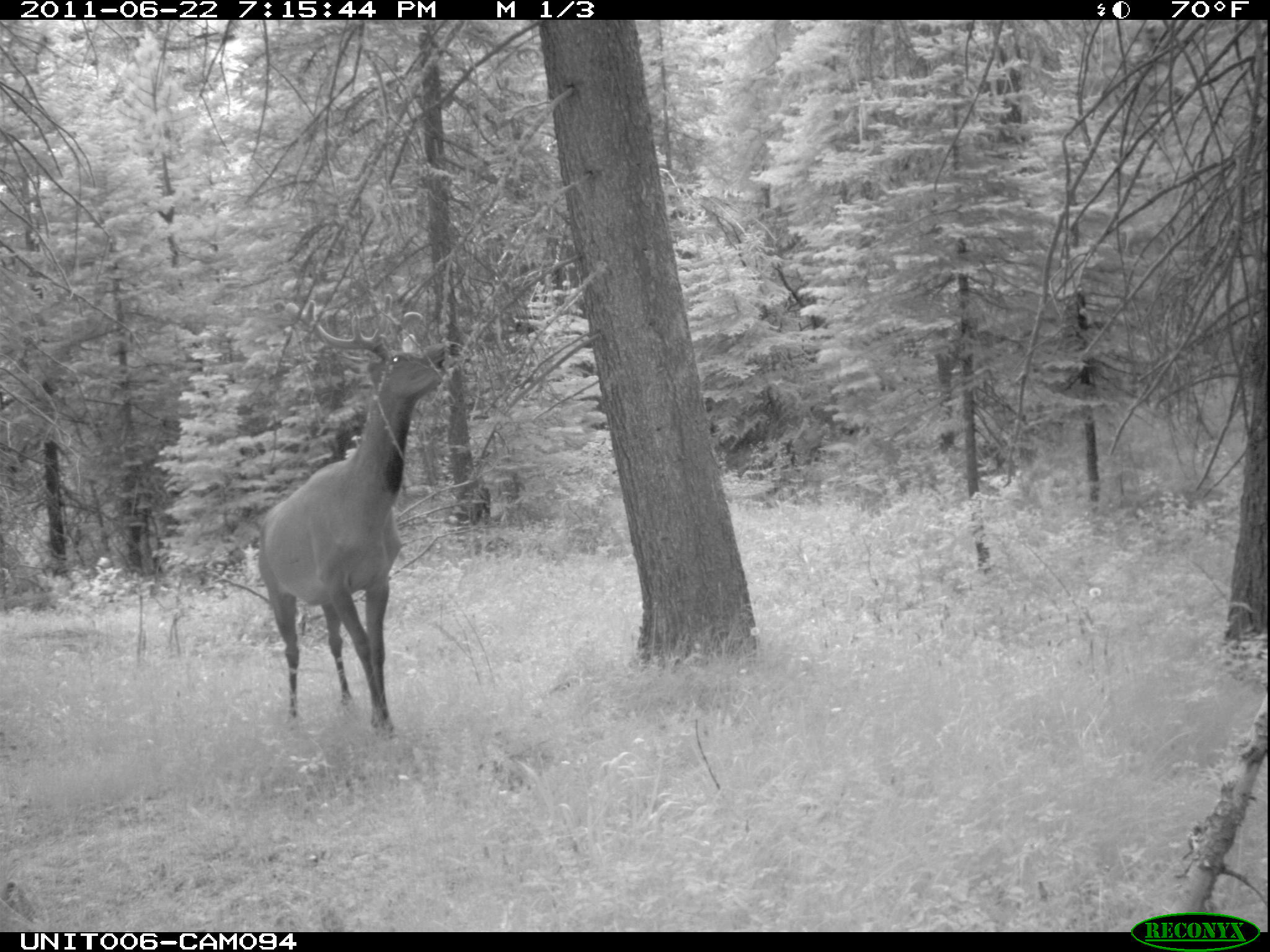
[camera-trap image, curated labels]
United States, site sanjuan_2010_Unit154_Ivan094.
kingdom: Animalia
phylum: Chordata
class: Mammalia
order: Artiodactyla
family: Cervidae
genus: Cervus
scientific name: Cervus elaphus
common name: red deer